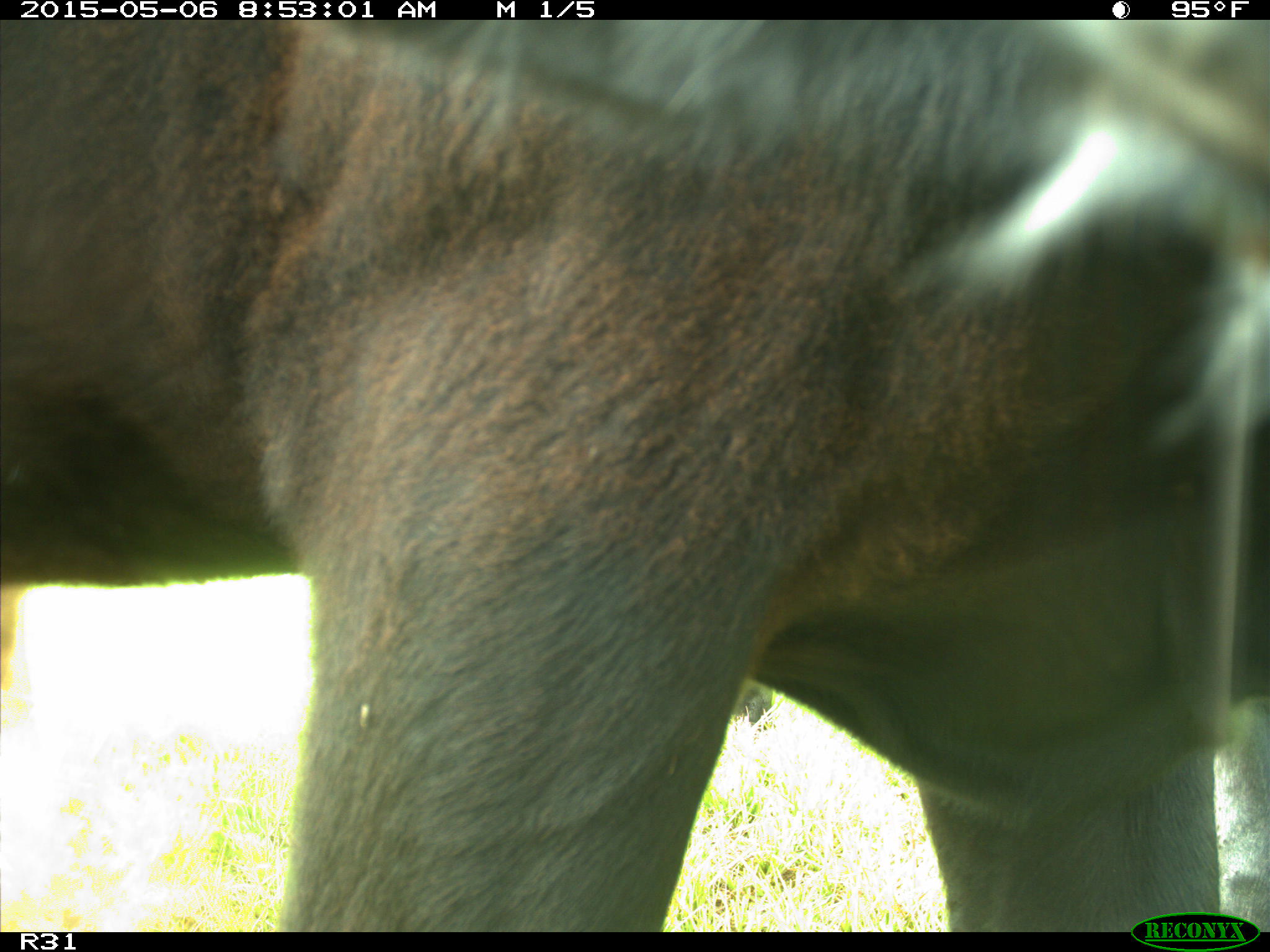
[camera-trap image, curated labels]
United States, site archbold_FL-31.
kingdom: Animalia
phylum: Chordata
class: Mammalia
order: Artiodactyla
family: Bovidae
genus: Bos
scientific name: Bos taurus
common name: domestic cow